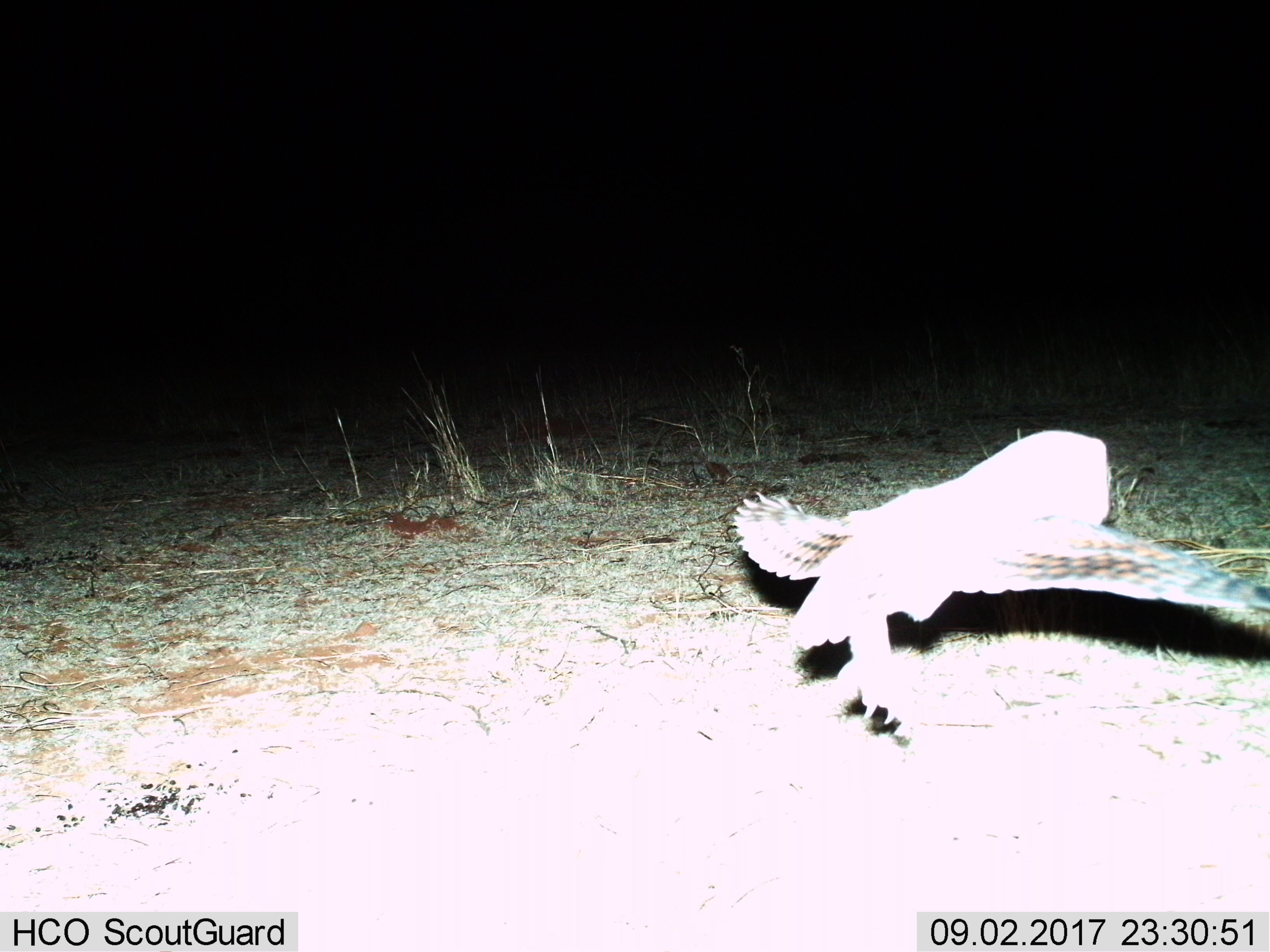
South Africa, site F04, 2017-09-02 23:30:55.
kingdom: Animalia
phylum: Chordata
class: Aves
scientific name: Aves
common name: bird of prey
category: birdsofprey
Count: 1.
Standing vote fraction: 0%.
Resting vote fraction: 0%.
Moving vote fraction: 100%.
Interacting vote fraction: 0%.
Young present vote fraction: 0%.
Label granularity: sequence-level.